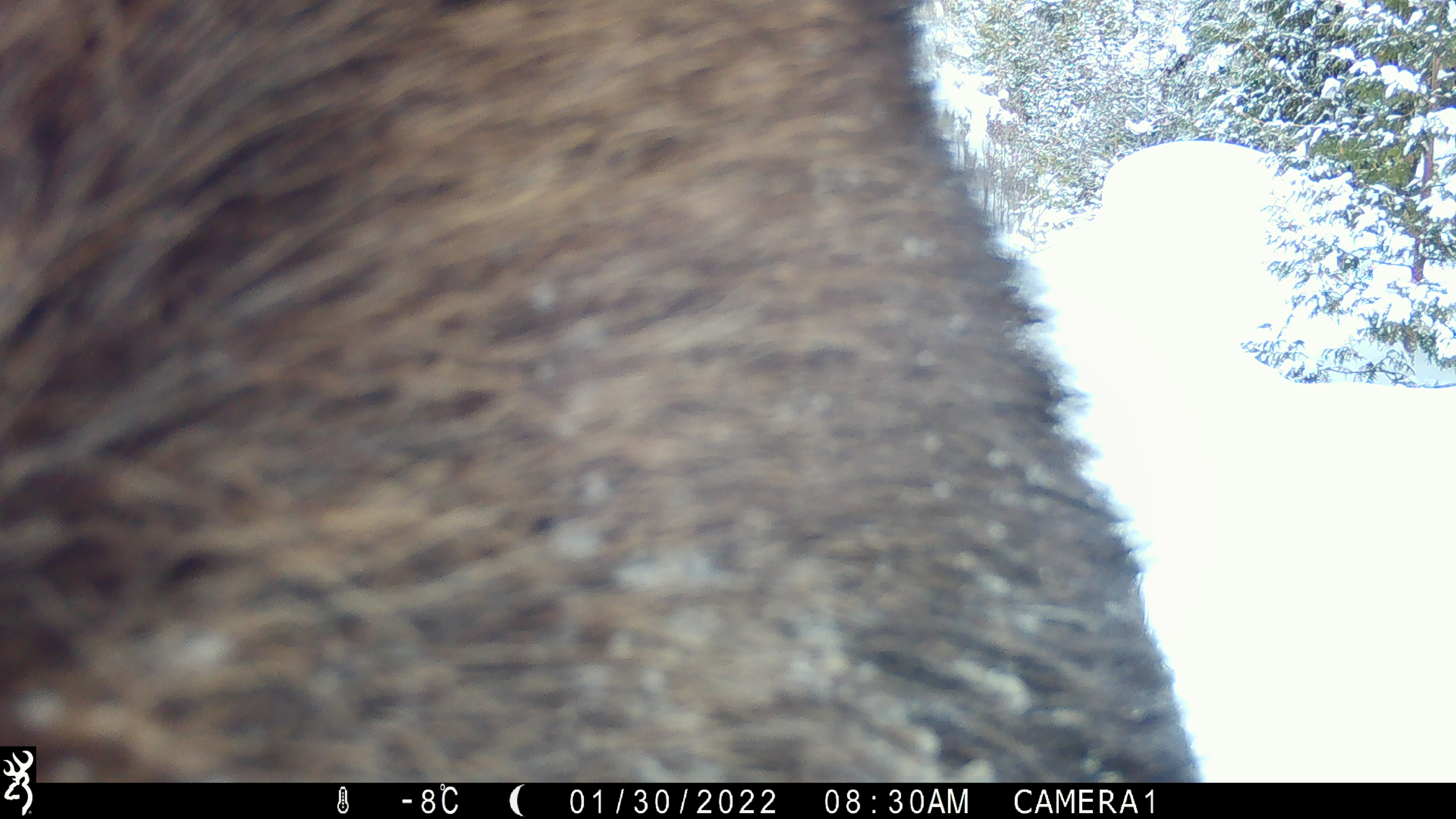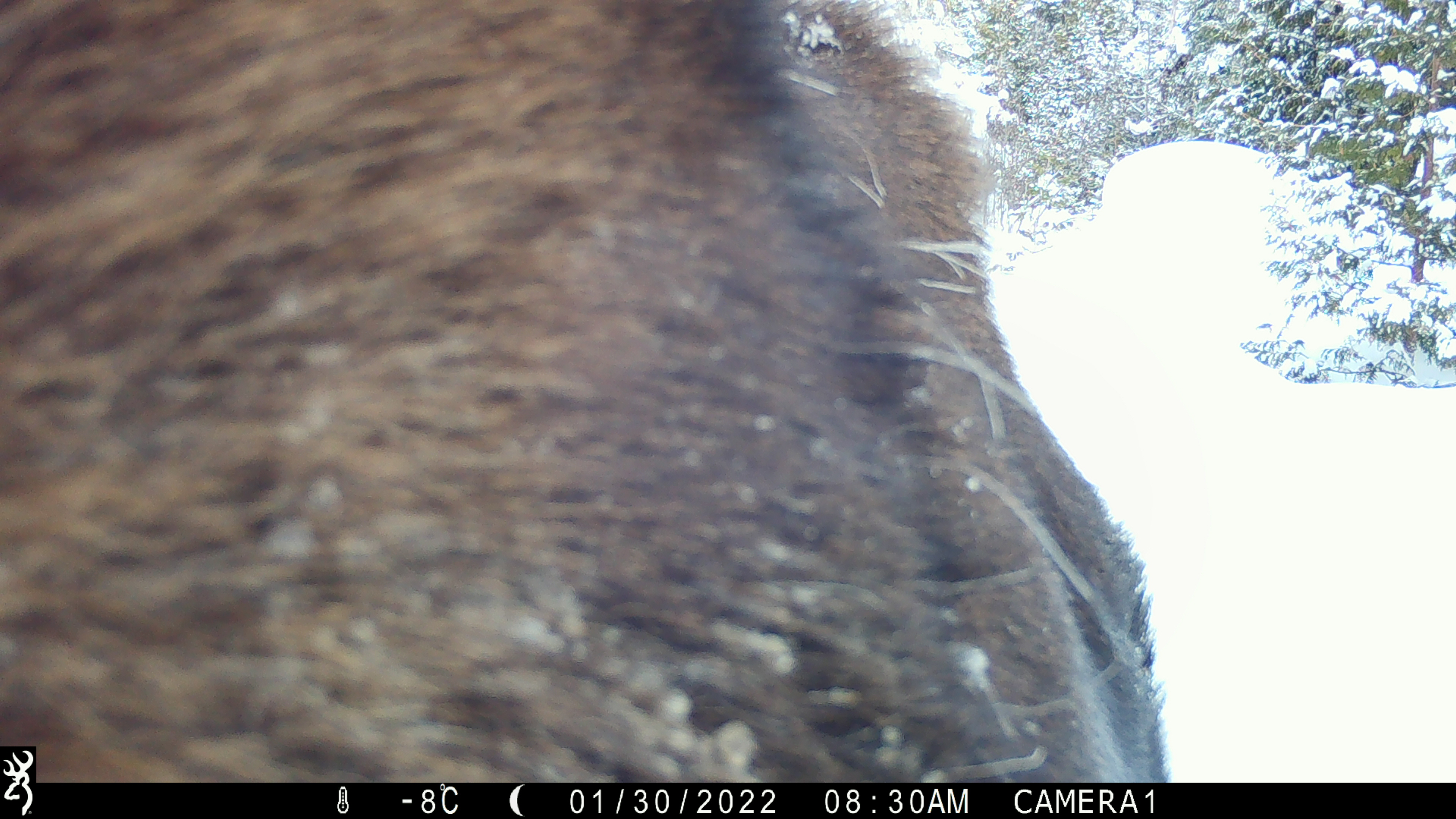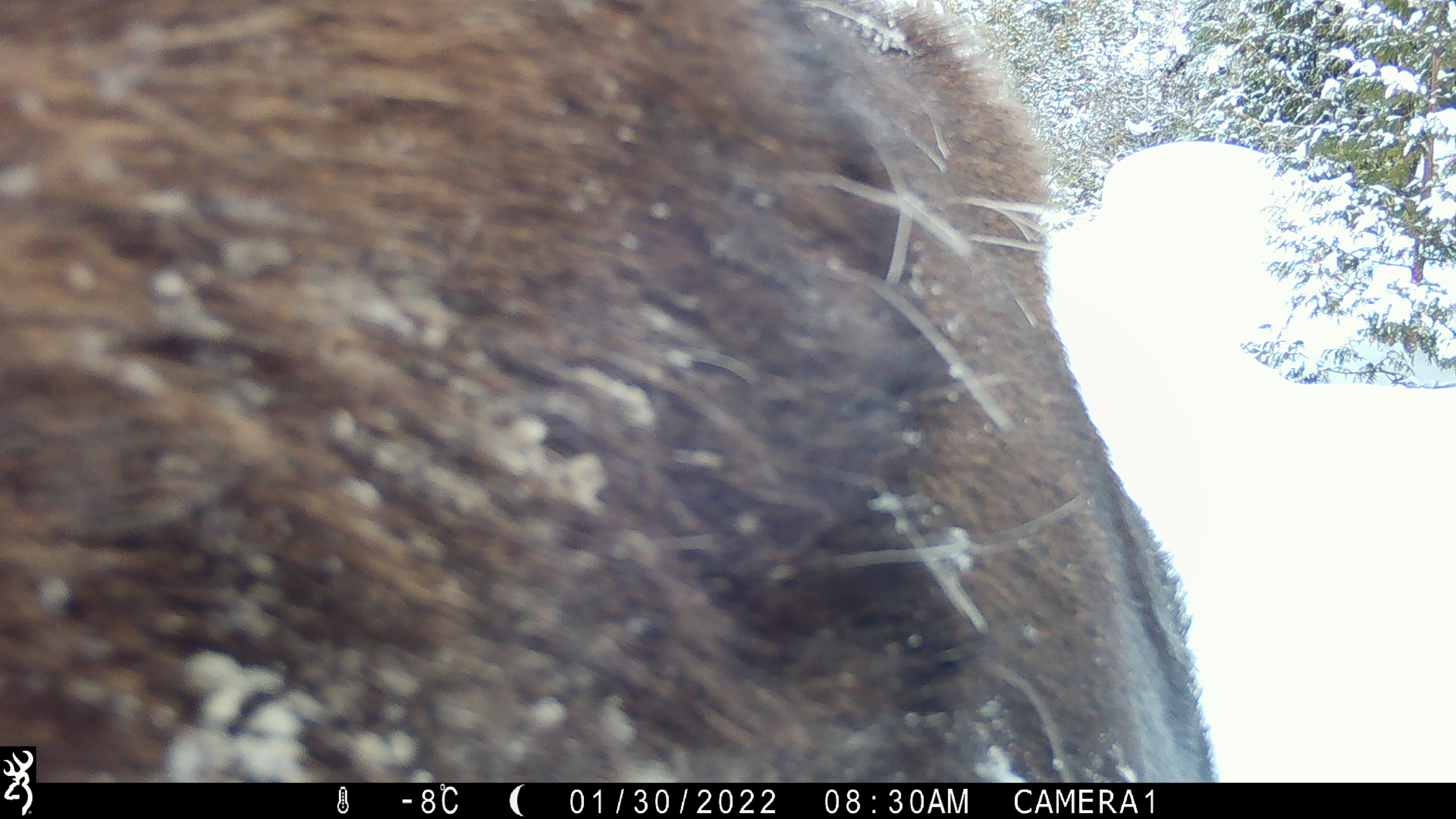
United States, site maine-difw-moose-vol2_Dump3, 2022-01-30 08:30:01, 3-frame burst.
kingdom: Animalia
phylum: Chordata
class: Mammalia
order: Artiodactyla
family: Cervidae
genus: Alces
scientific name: Alces alces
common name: moose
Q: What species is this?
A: Moose (Alces alces).